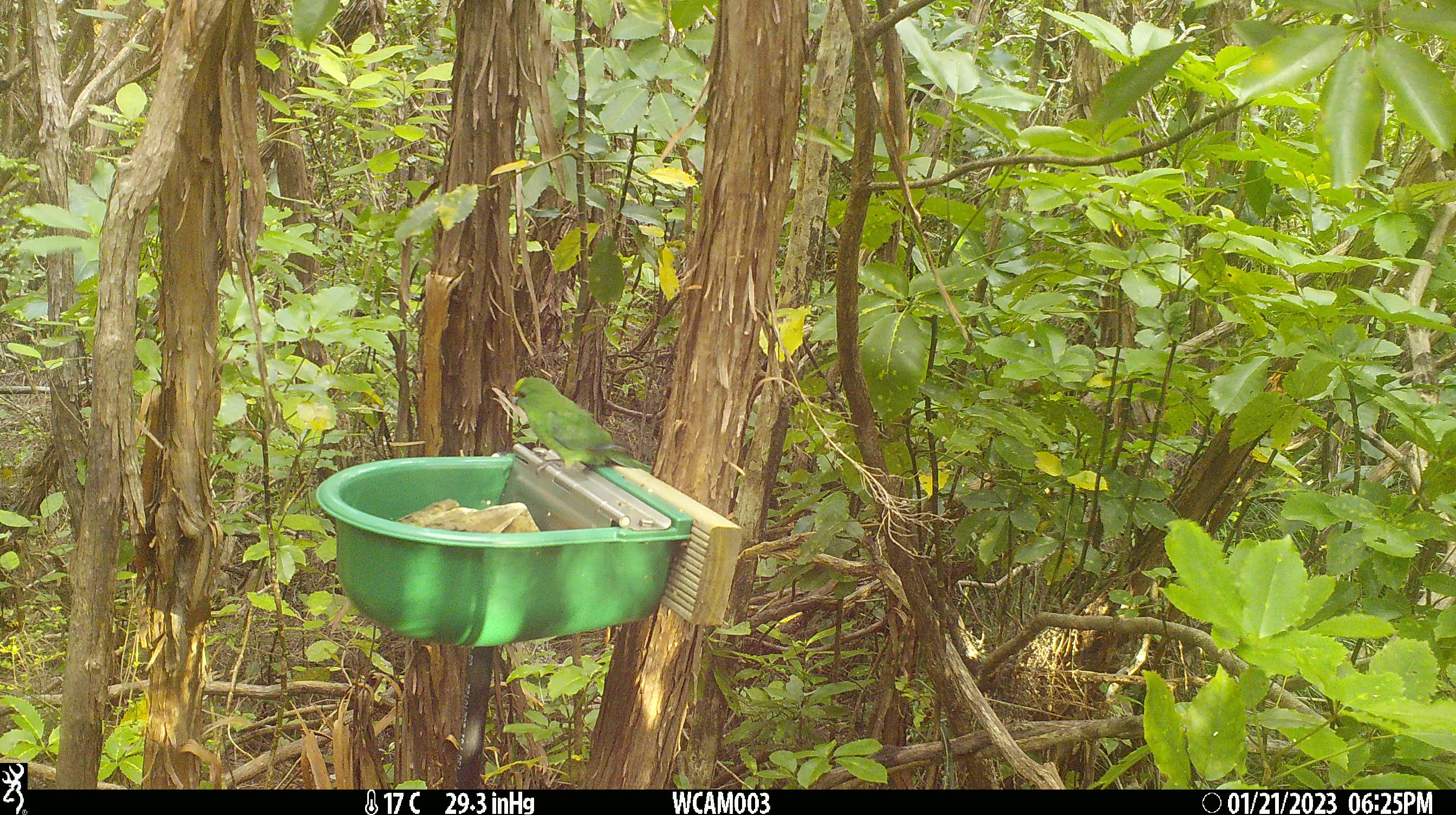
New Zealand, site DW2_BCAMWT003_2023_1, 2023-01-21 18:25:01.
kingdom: Animalia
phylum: Chordata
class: Aves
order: Psittaciformes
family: Psittaculidae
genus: Cyanoramphus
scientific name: Cyanoramphus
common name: parakeet